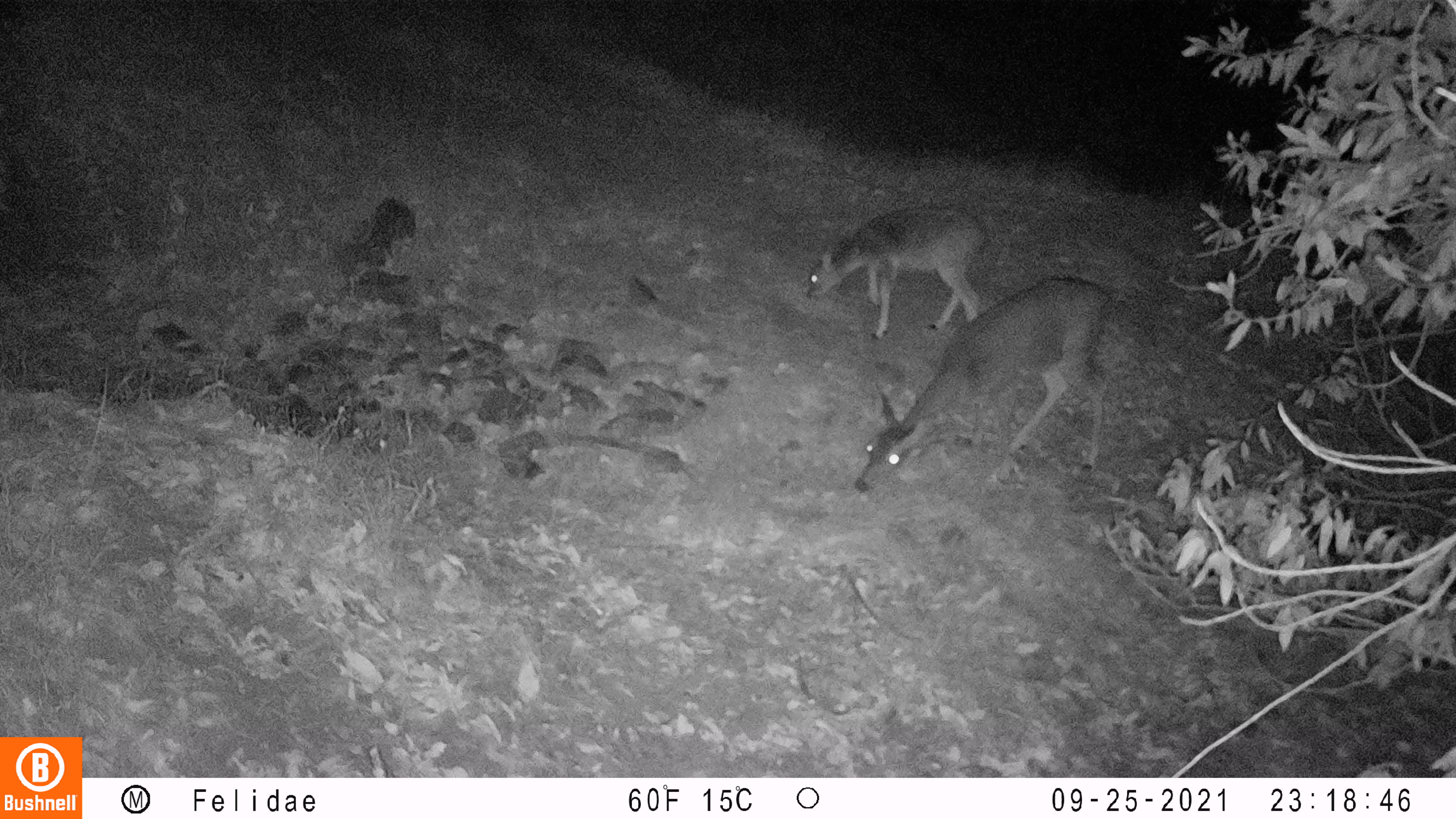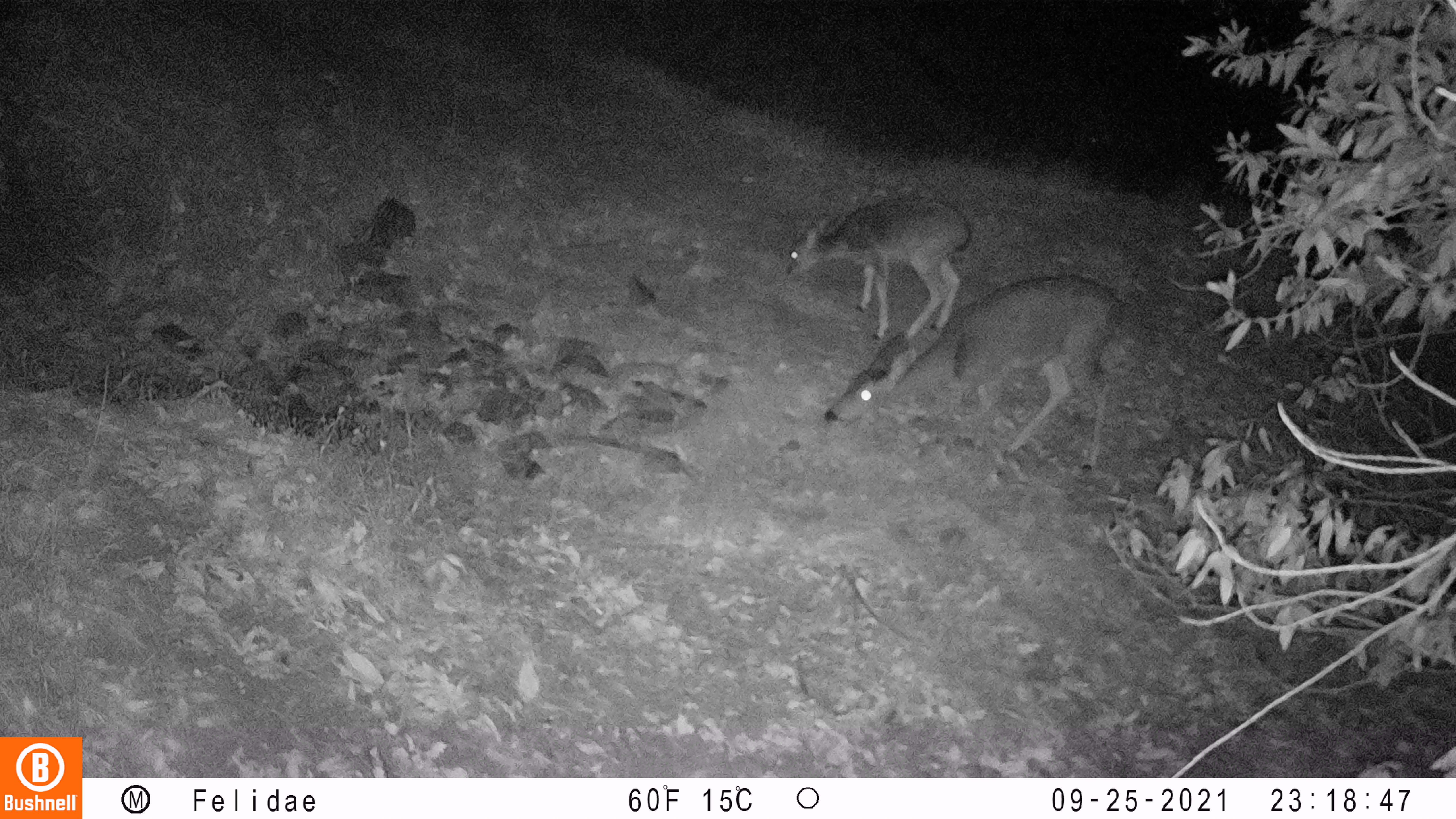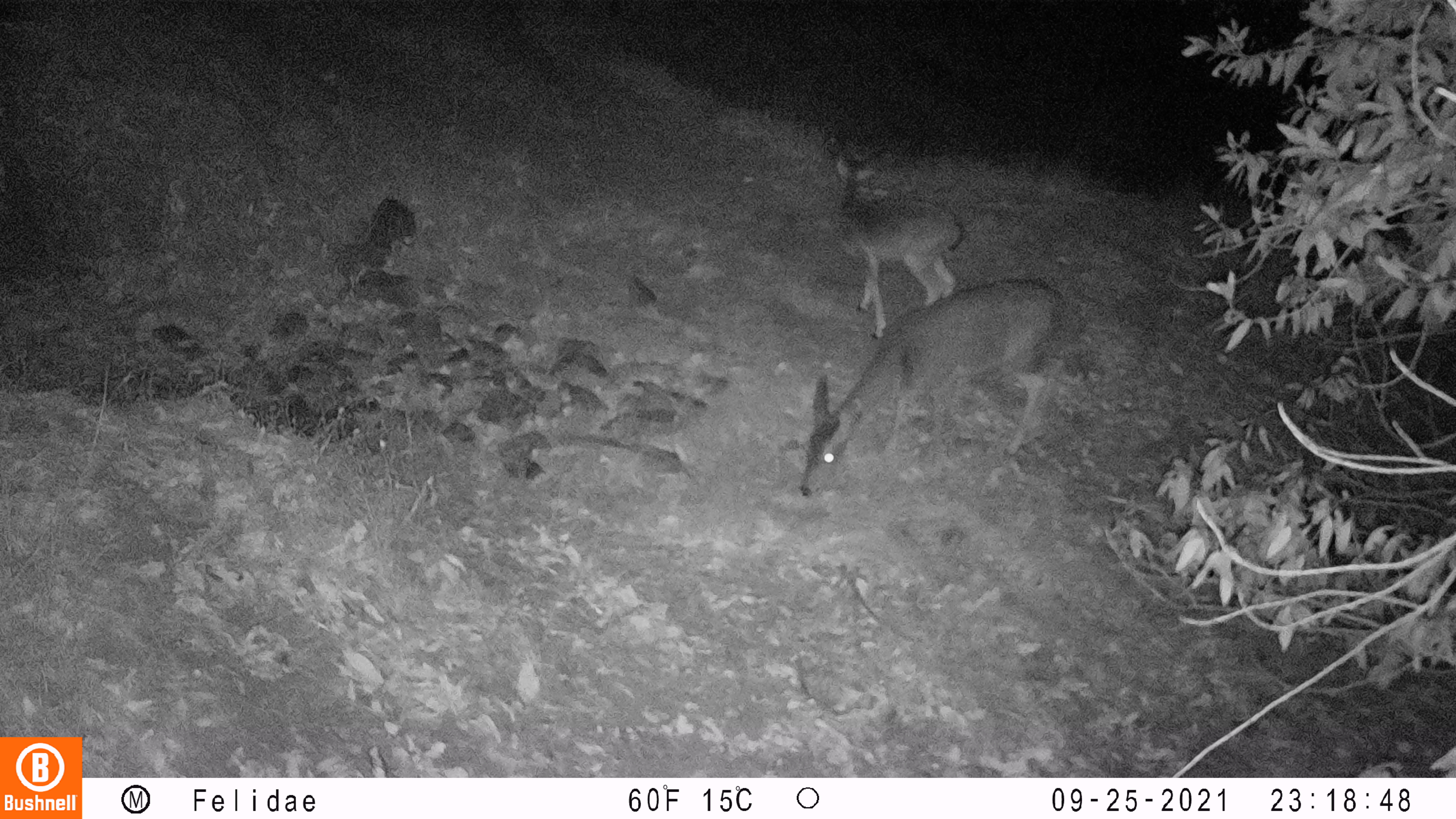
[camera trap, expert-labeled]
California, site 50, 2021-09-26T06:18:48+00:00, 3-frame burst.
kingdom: Animalia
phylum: Chordata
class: Mammalia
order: Artiodactyla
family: Cervidae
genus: Odocoileus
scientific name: Odocoileus hemionus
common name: mule deer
Mule deer (Odocoileus hemionus).